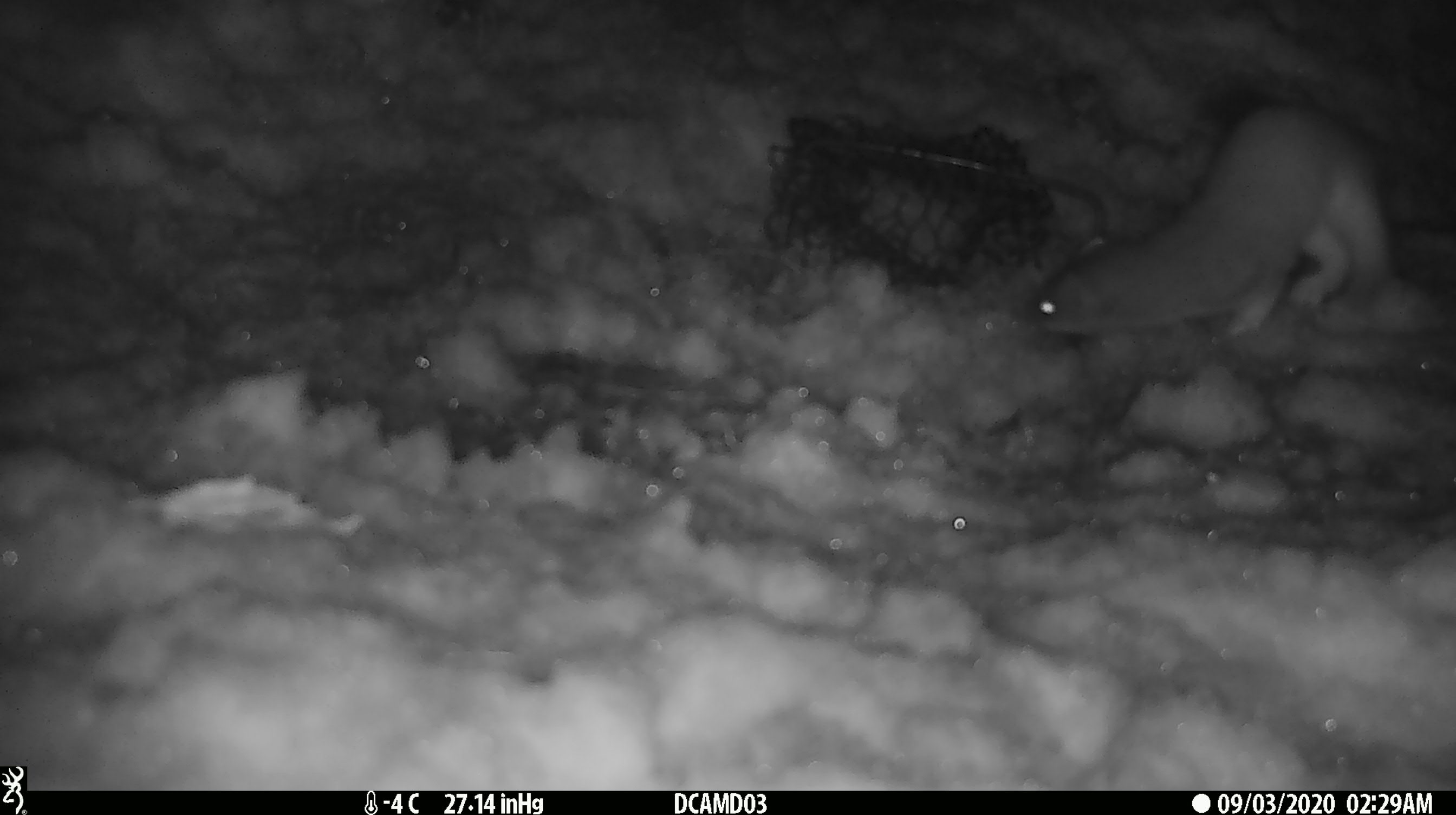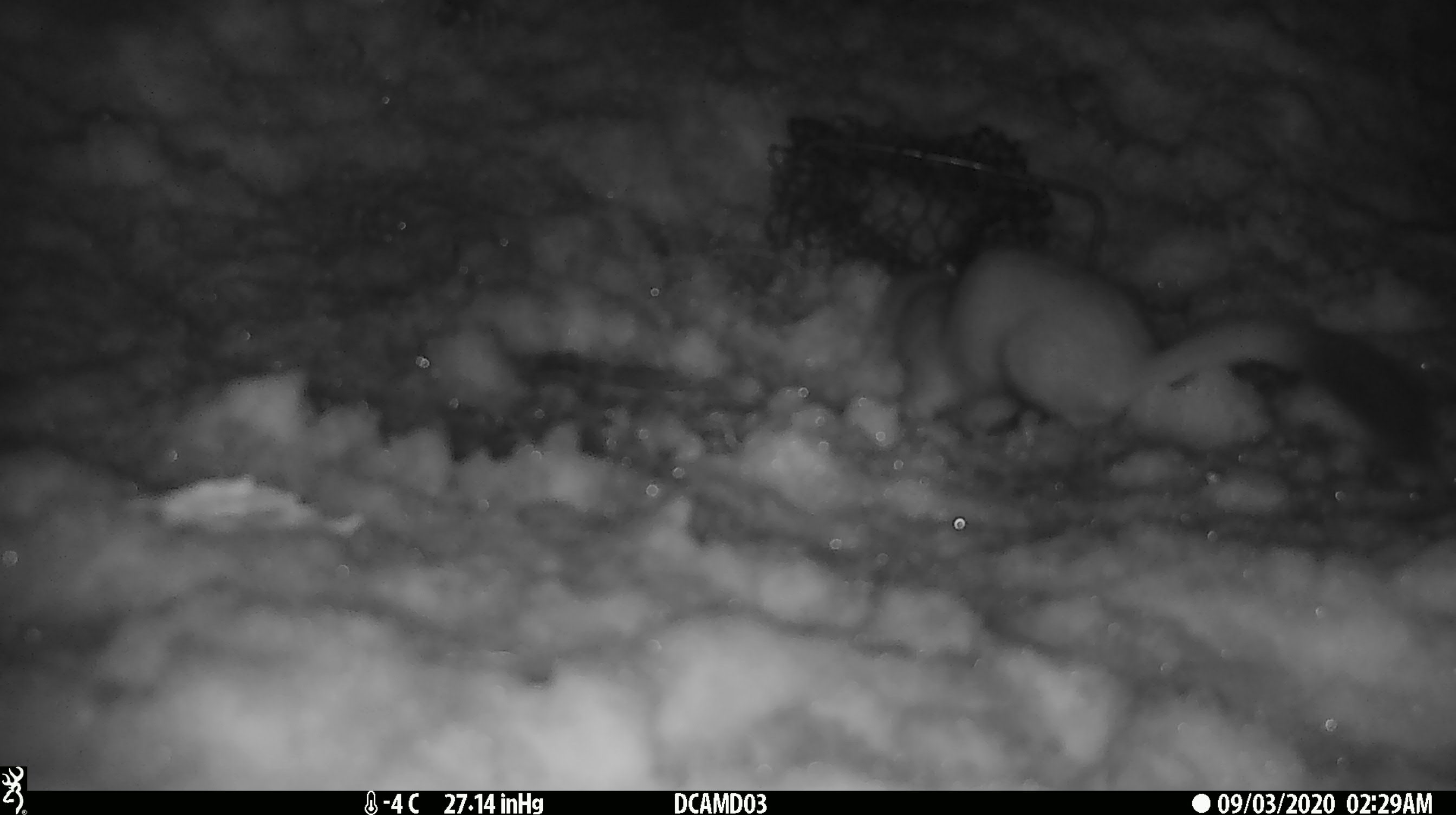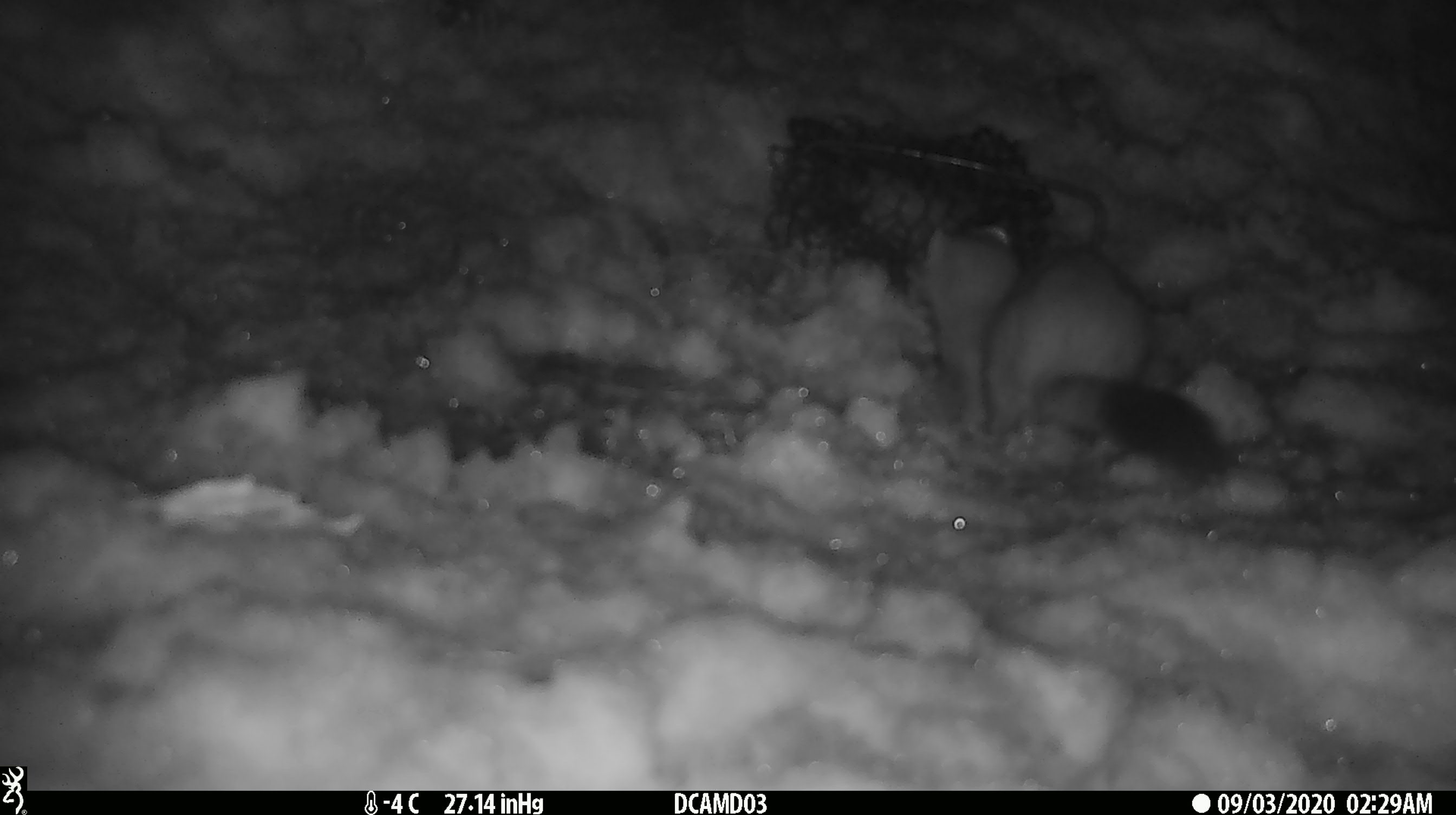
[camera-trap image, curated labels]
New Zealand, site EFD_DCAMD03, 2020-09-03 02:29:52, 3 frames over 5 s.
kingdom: Animalia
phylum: Chordata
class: Mammalia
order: Carnivora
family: Mustelidae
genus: Mustela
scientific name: Mustela erminea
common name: stoat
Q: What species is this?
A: Stoat (Mustela erminea).